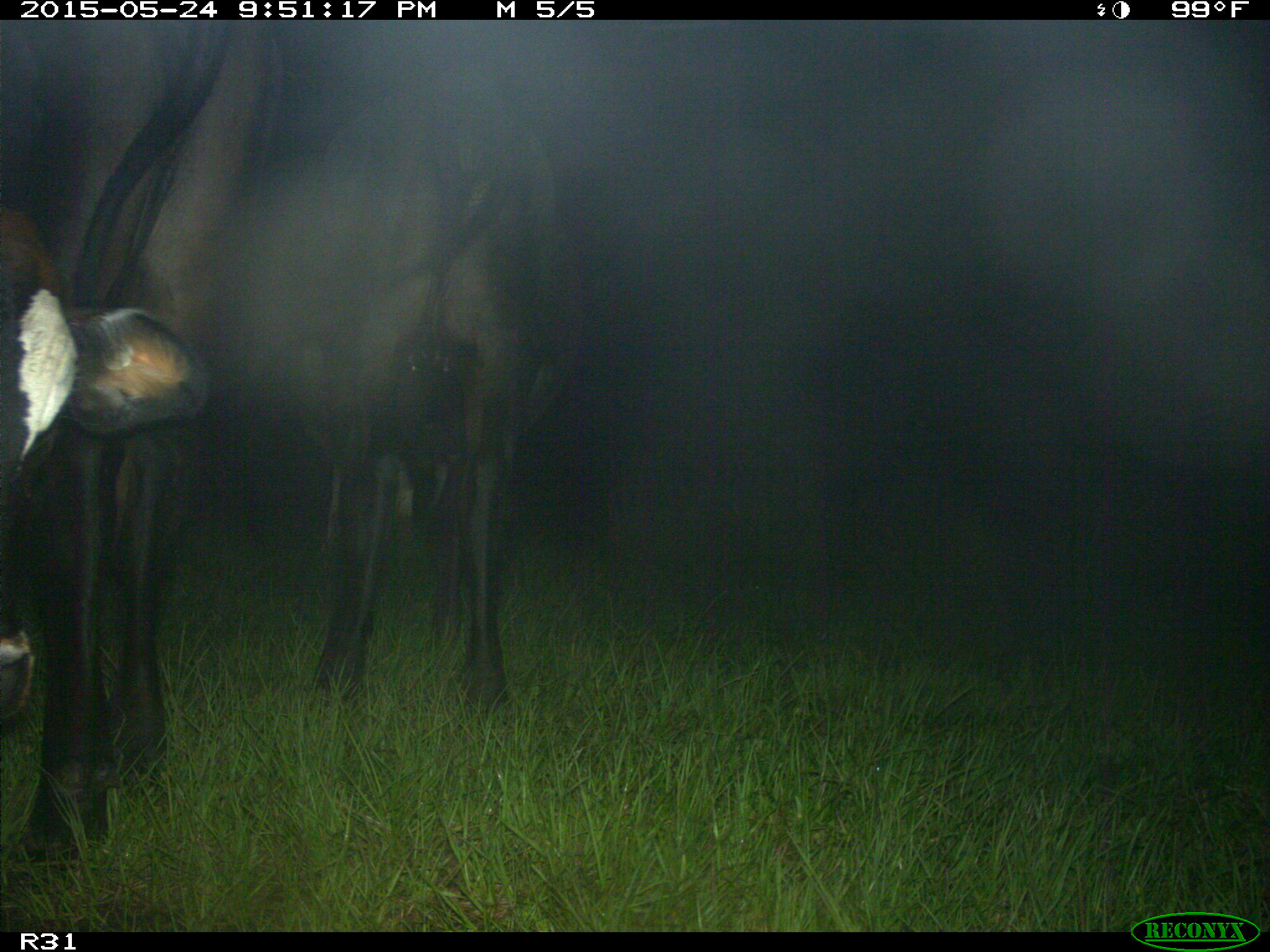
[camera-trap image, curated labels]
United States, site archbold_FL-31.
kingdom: Animalia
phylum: Chordata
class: Mammalia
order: Artiodactyla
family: Bovidae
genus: Bos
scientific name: Bos taurus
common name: domestic cow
Bos taurus (domestic cow).